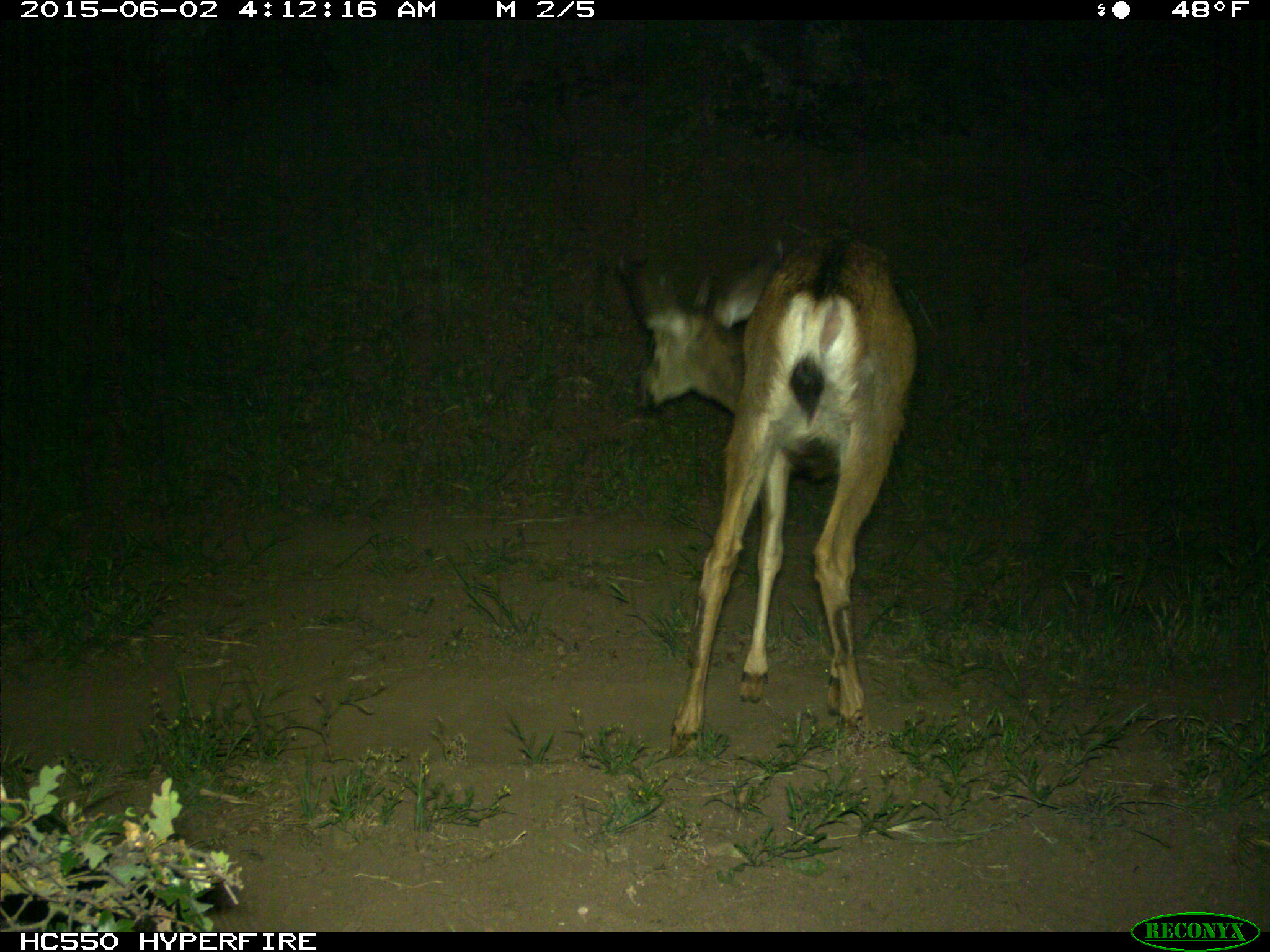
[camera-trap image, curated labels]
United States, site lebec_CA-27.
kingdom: Animalia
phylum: Chordata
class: Mammalia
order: Artiodactyla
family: Cervidae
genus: Odocoileus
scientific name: Odocoileus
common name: deer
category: unidentified deer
Unidentified deer (deer) (Odocoileus).